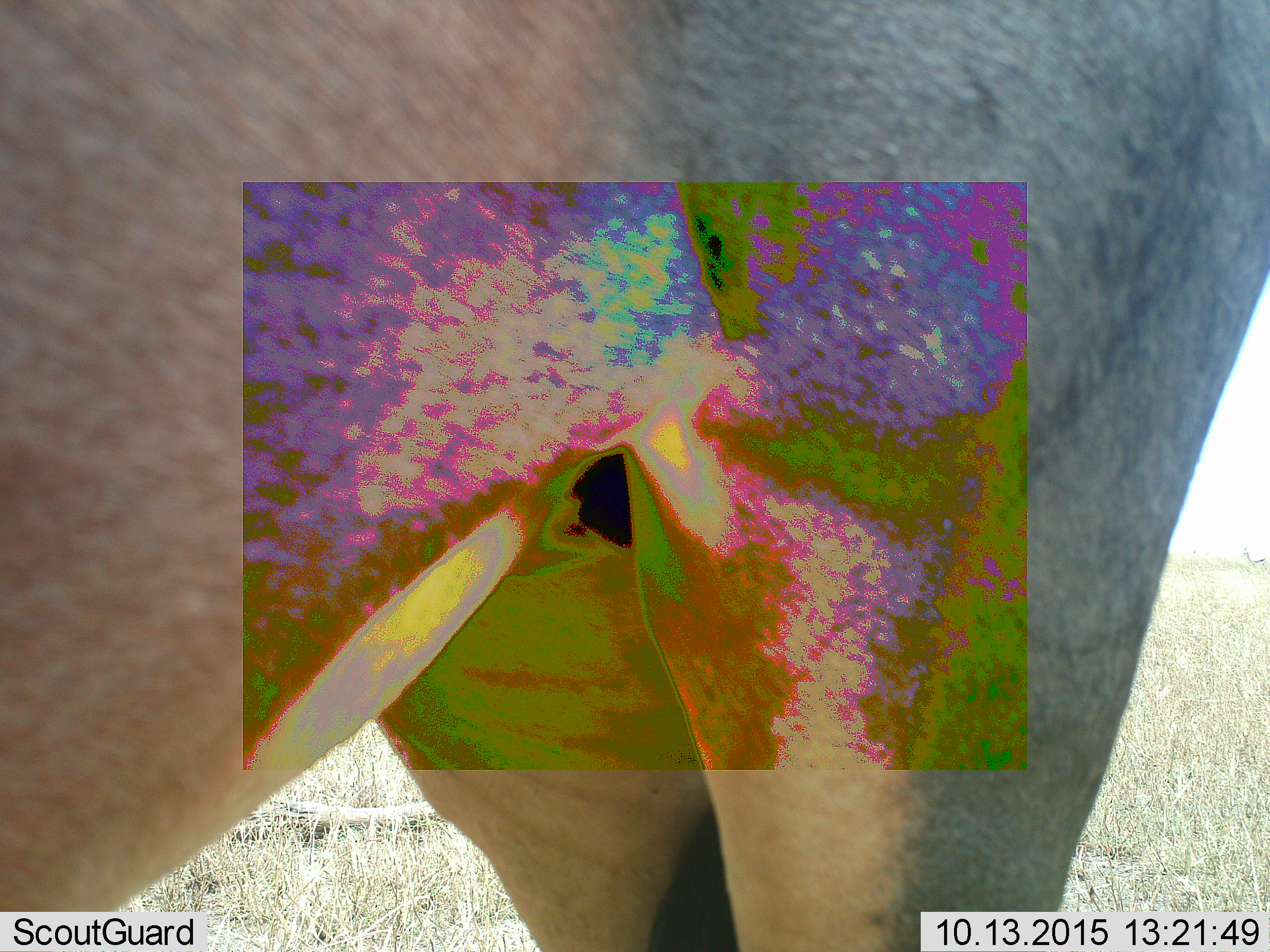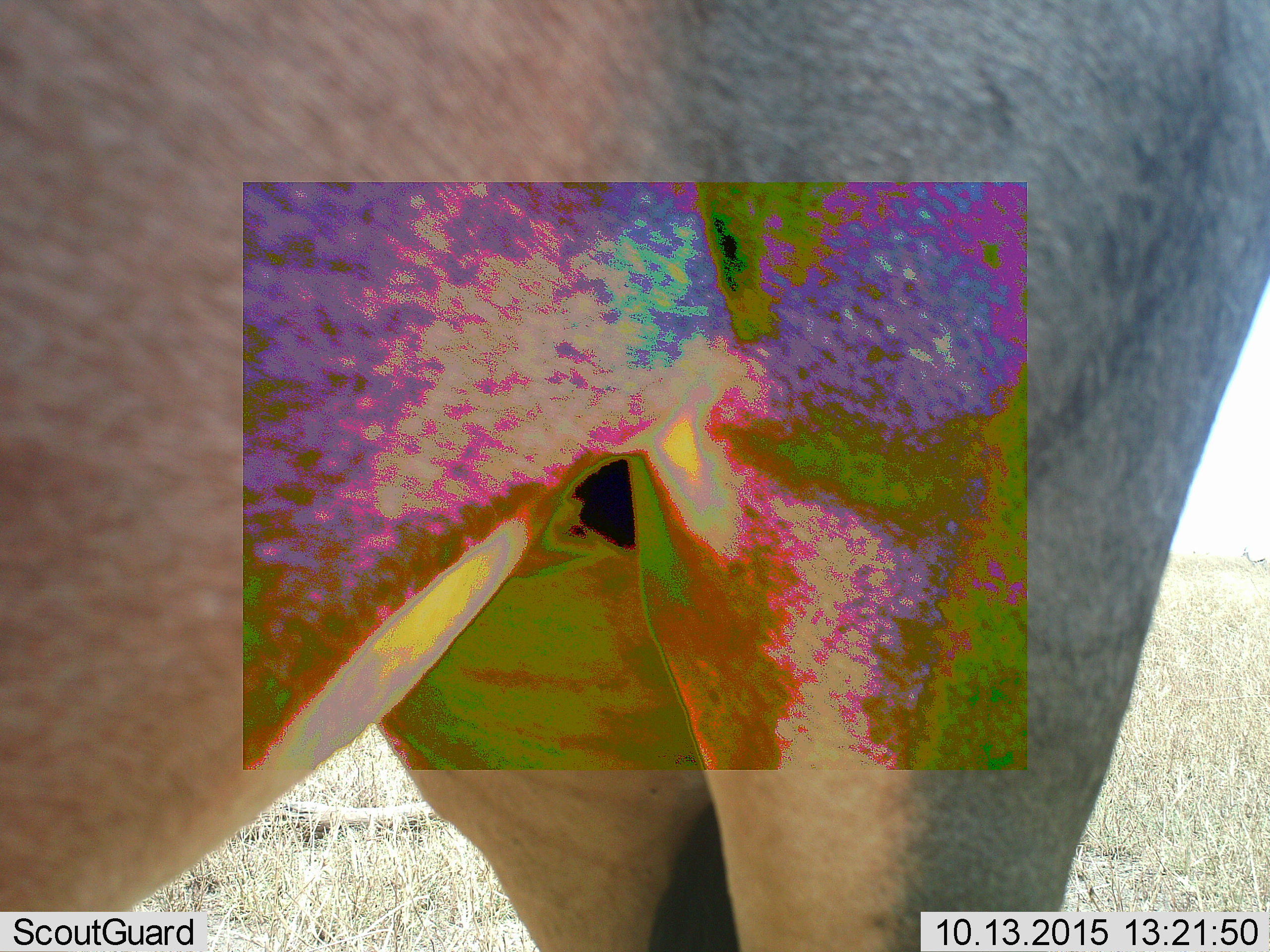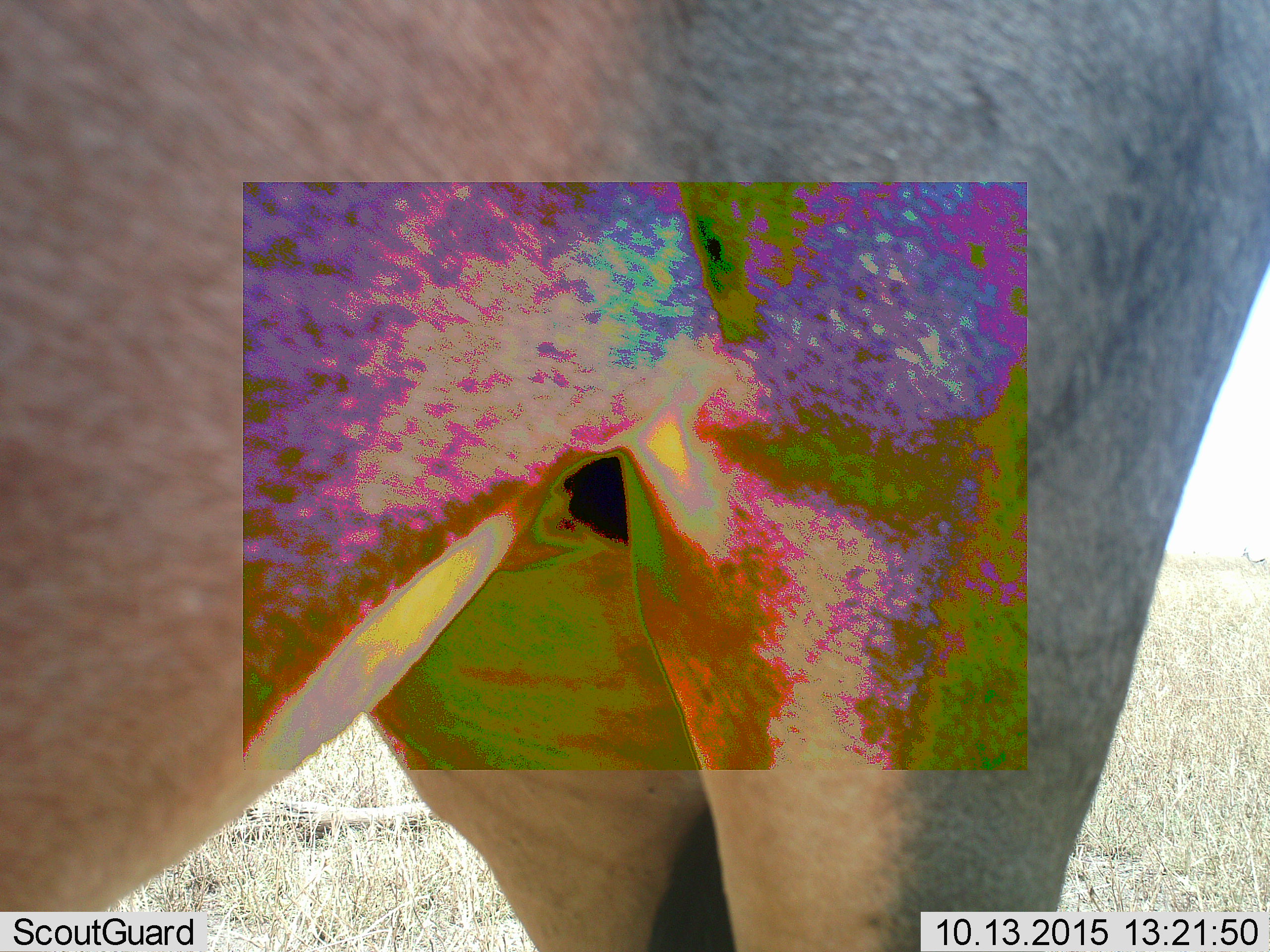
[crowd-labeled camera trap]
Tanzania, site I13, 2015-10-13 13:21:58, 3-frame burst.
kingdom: Animalia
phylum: Chordata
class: Mammalia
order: Artiodactyla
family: Bovidae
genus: Tragelaphus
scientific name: Tragelaphus oryx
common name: eland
Eland (Tragelaphus oryx), count 1. Behavior (volunteer vote fractions): standing 100%, resting 0%, moving 0%, interacting 0%. Young present (vote fraction): 0%. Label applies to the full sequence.